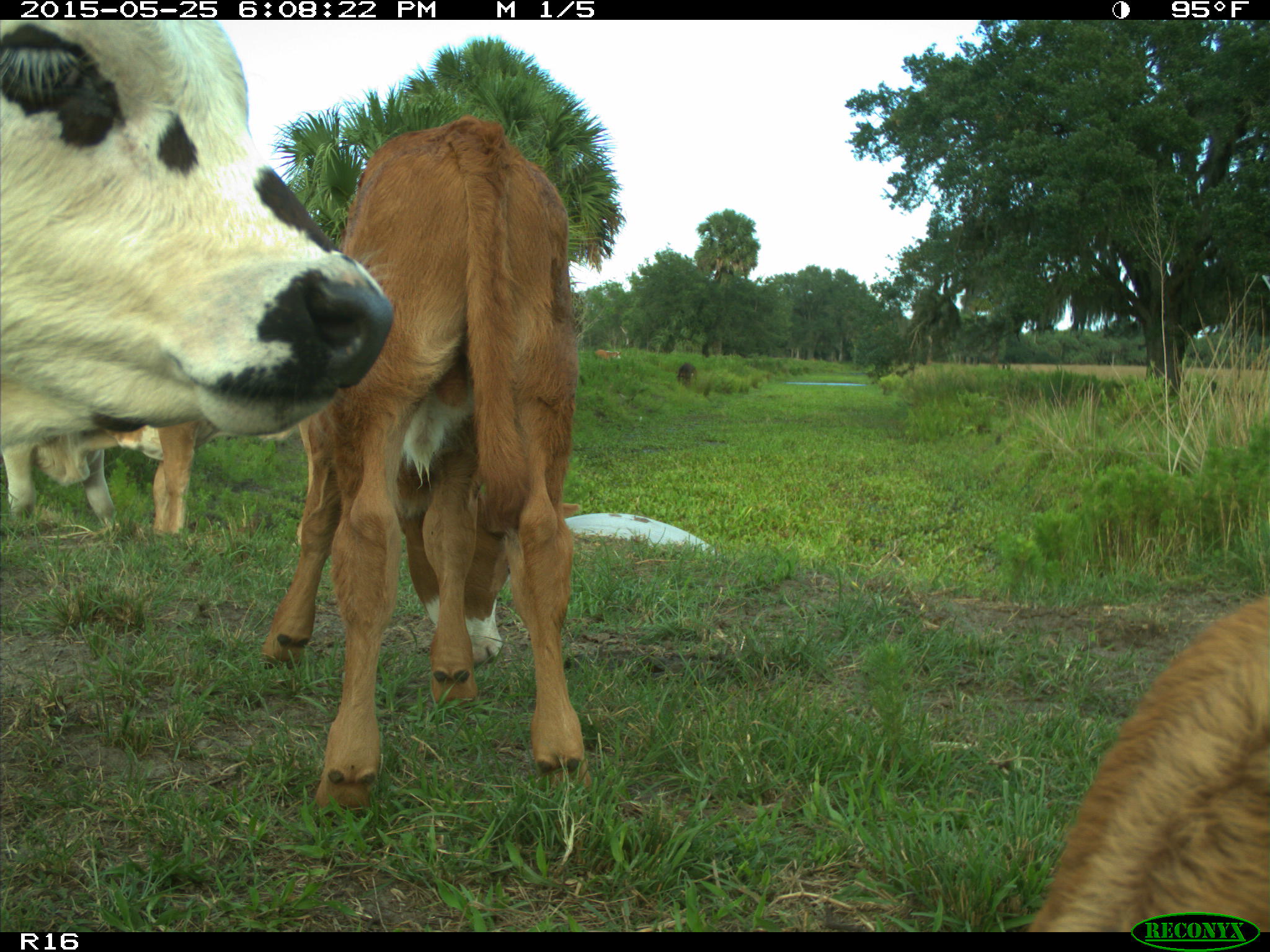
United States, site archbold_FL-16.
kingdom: Animalia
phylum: Chordata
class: Mammalia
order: Artiodactyla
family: Bovidae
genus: Bos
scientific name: Bos taurus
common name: domestic cow